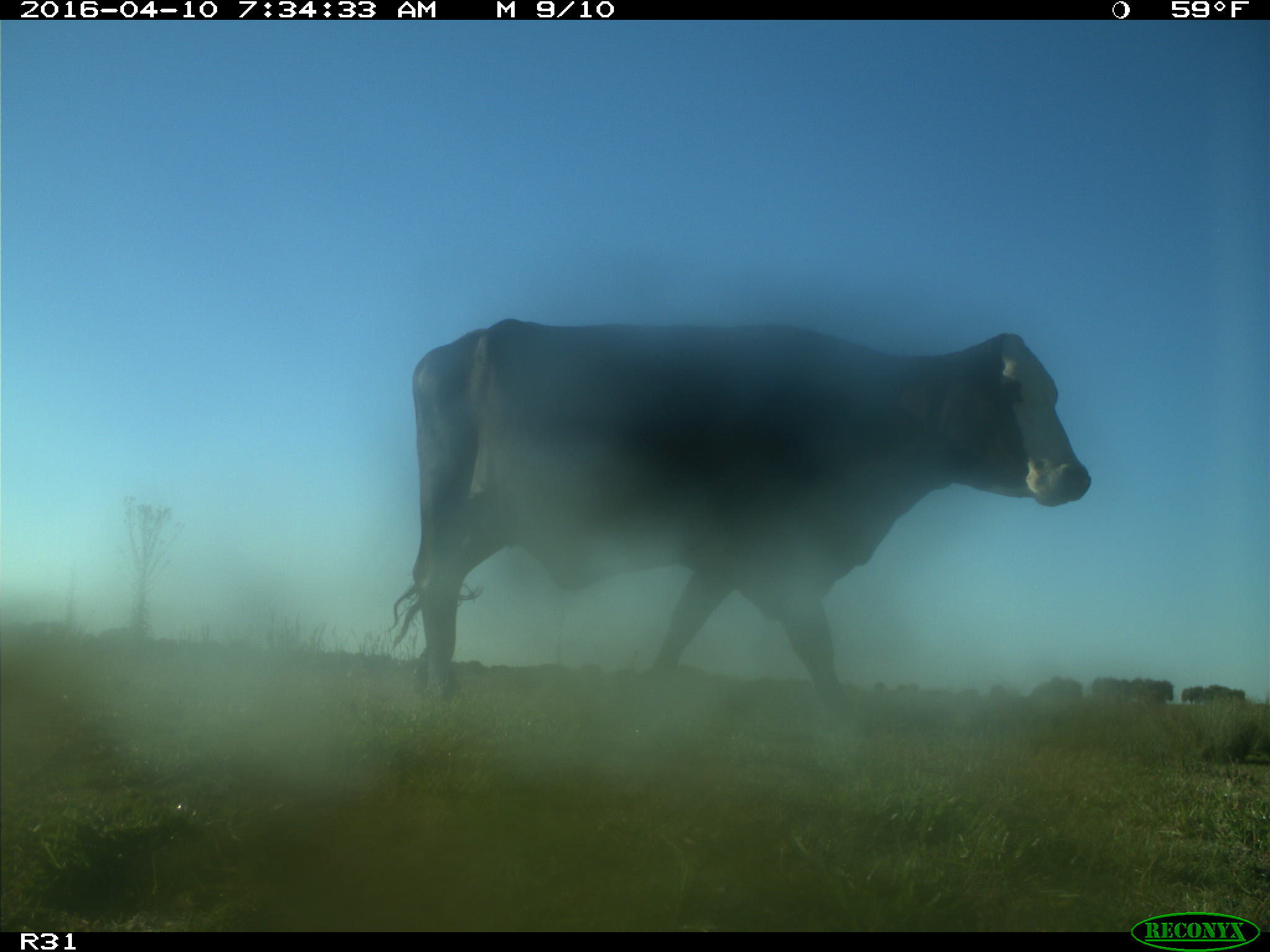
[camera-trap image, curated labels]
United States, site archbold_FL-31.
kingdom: Animalia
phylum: Chordata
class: Mammalia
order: Artiodactyla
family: Bovidae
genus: Bos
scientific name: Bos taurus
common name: domestic cow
Bos taurus (domestic cow).